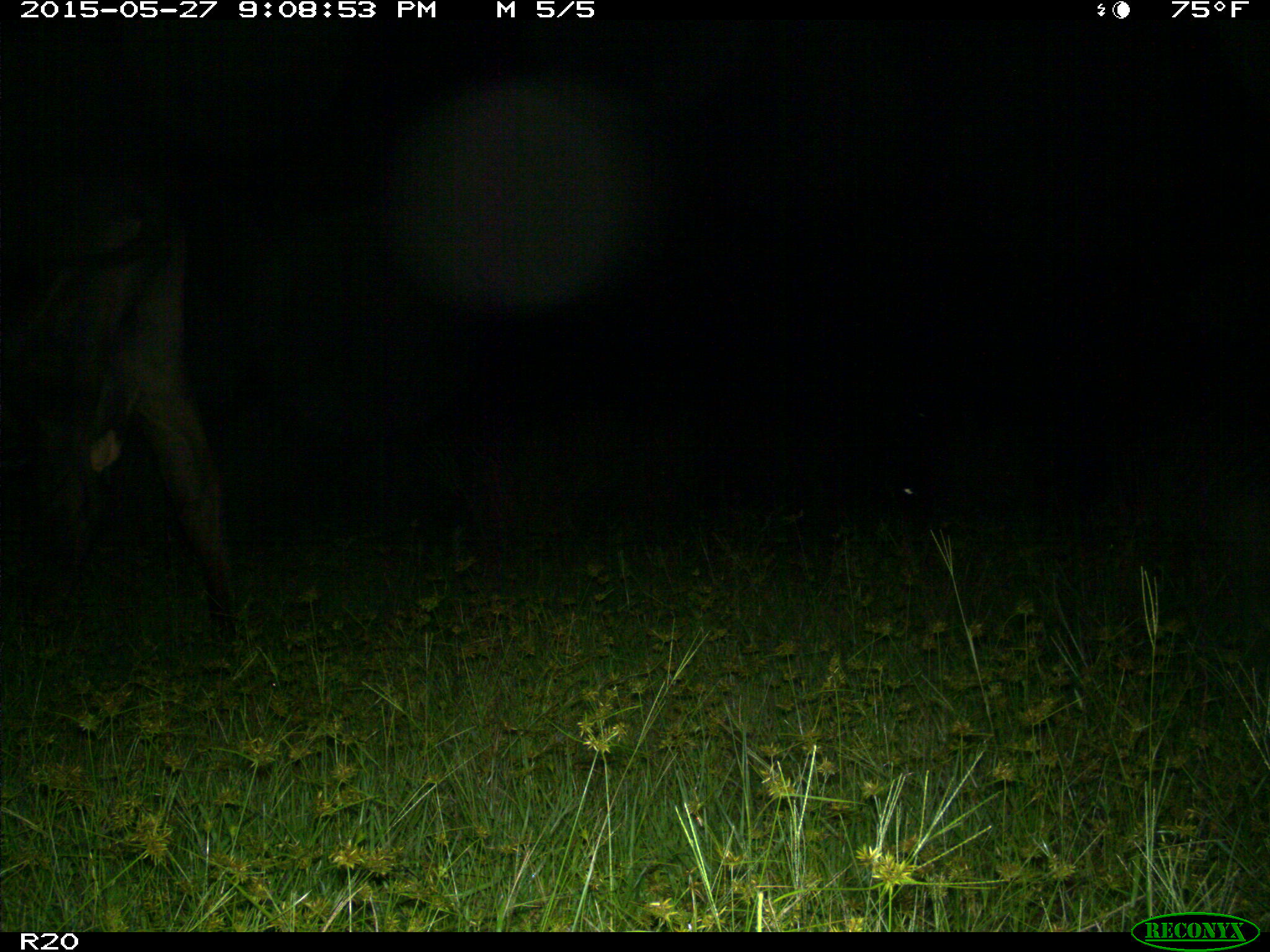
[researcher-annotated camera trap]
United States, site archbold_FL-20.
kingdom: Animalia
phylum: Chordata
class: Mammalia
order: Artiodactyla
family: Bovidae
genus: Bos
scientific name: Bos taurus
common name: domestic cow